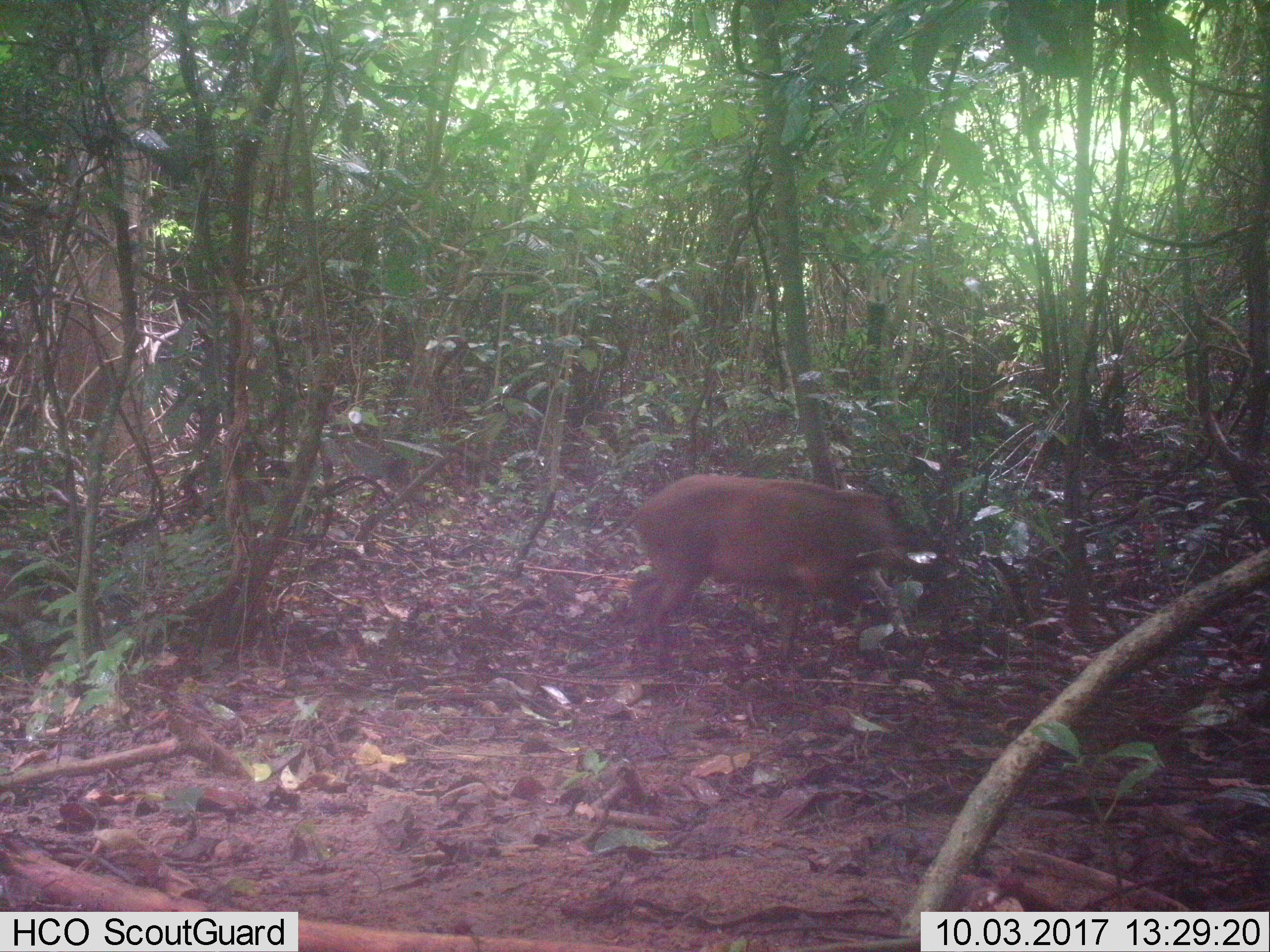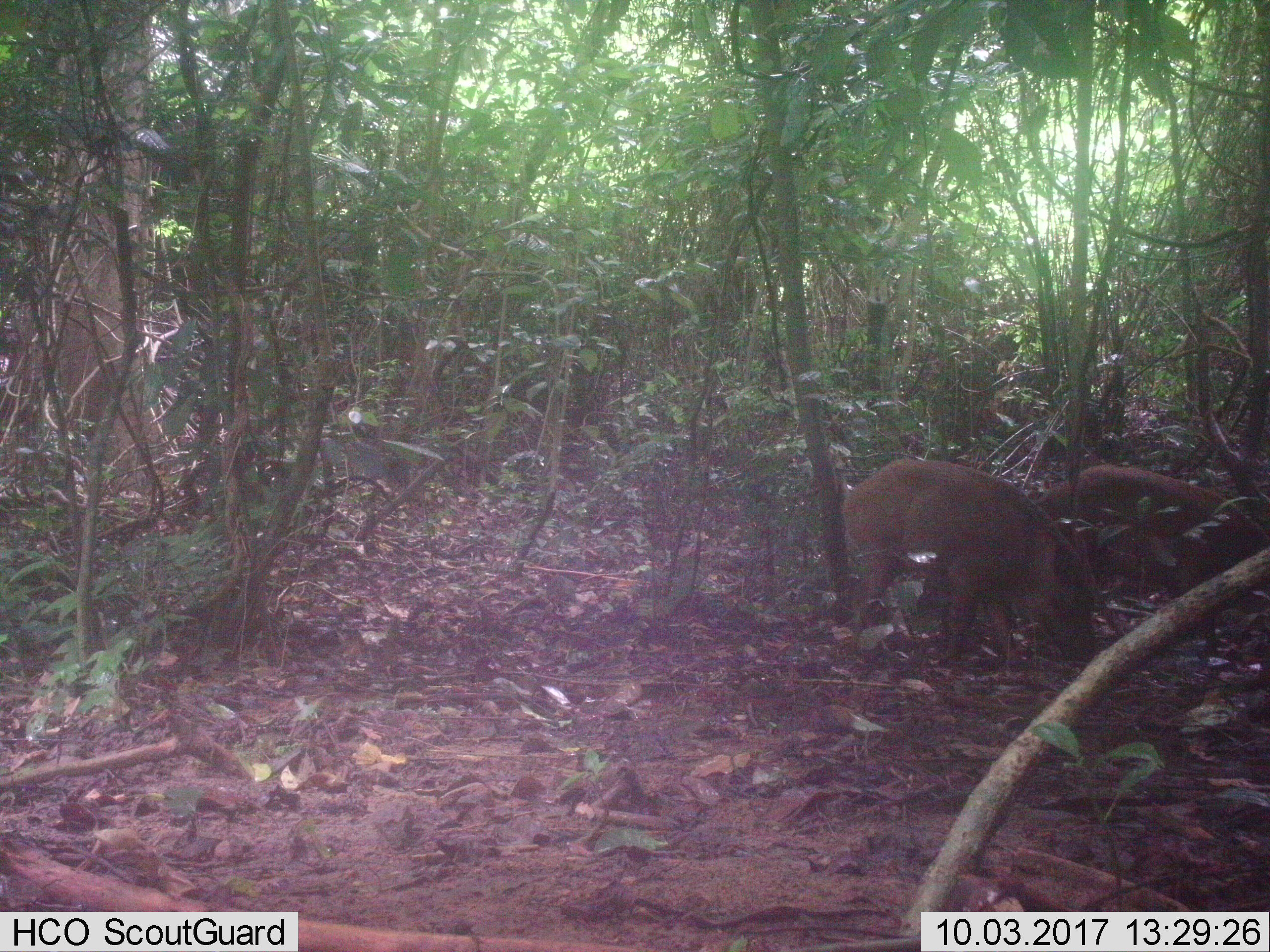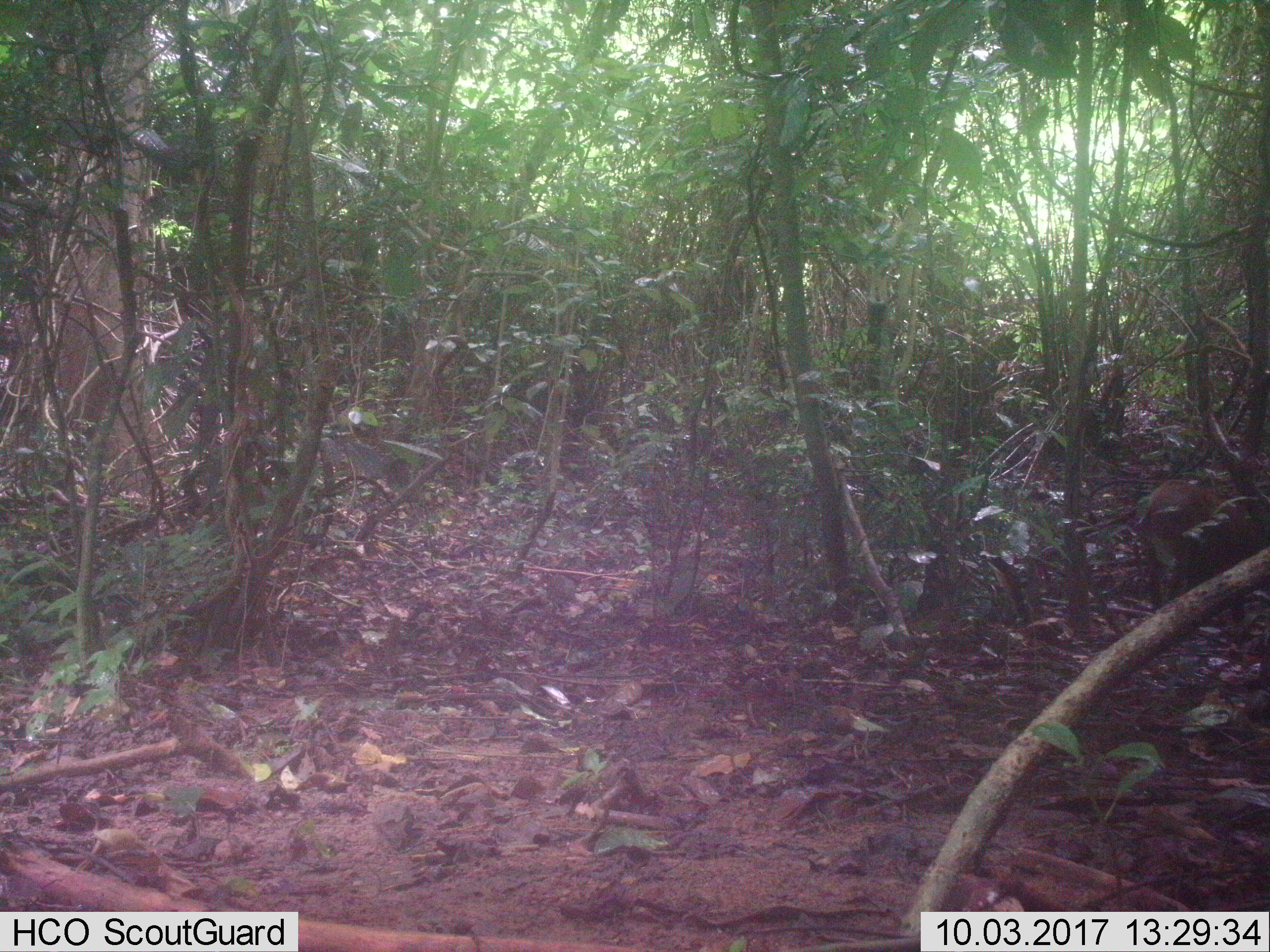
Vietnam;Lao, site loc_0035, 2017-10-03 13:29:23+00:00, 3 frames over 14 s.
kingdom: Animalia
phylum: Chordata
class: Mammalia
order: Artiodactyla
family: Suidae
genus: Sus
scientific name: Sus scrofa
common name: eurasian wild pig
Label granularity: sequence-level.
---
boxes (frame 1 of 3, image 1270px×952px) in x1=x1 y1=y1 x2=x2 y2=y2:
eurasian wild pig: x1=593 y1=471 x2=958 y2=673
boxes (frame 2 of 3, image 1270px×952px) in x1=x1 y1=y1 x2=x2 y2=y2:
eurasian wild pig: x1=839 y1=457 x2=1098 y2=668; x1=1033 y1=463 x2=1270 y2=656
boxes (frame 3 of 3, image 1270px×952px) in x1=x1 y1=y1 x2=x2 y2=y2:
eurasian wild pig: x1=1134 y1=477 x2=1270 y2=626